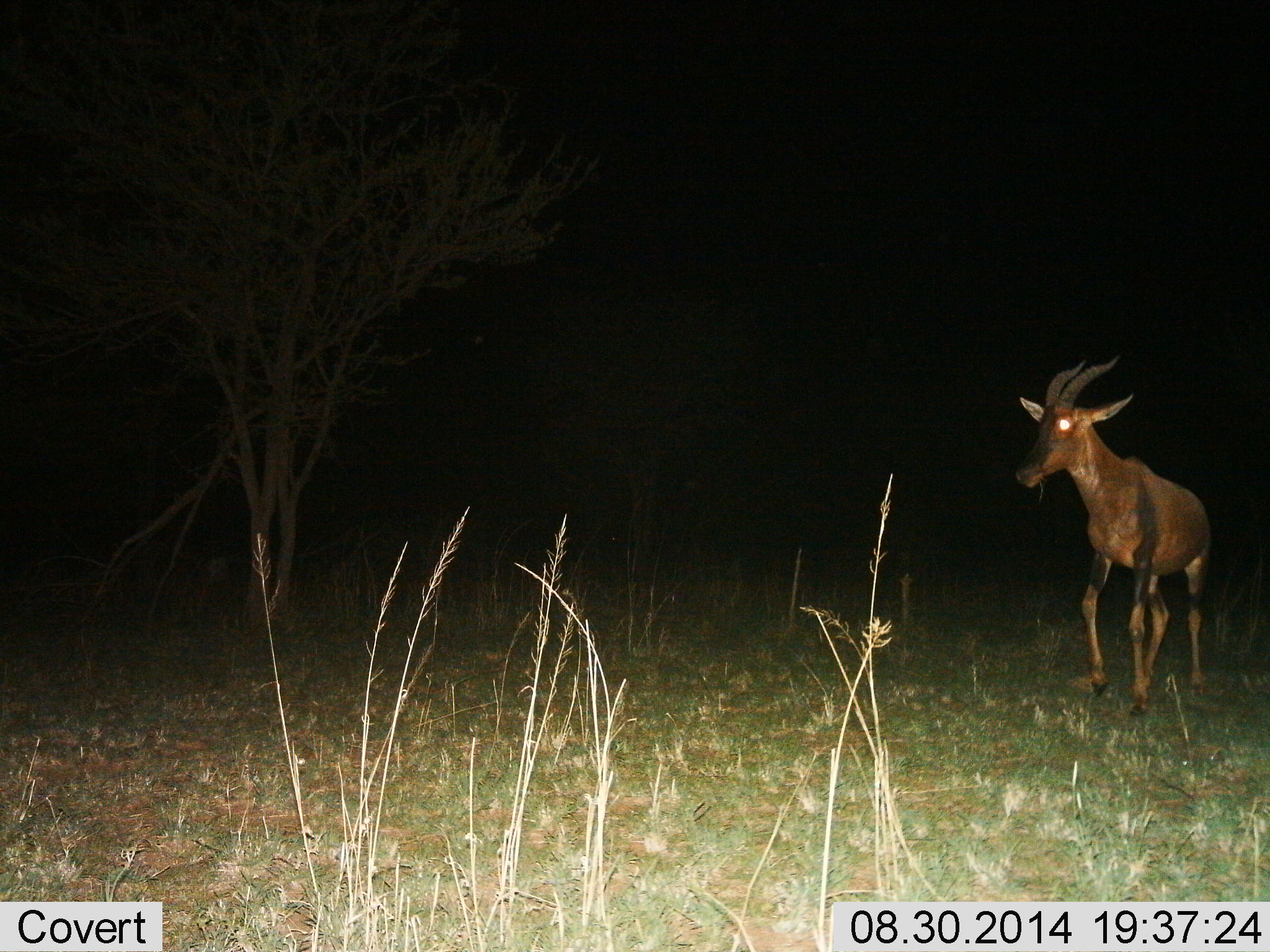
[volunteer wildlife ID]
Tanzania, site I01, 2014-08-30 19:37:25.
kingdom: Animalia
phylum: Chordata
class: Mammalia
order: Artiodactyla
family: Bovidae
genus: Damaliscus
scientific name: Damaliscus lunatus jimela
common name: topi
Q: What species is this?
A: Topi (Damaliscus lunatus jimela).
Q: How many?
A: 1.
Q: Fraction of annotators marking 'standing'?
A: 30%.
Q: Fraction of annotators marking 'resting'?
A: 0%.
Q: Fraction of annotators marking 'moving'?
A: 70%.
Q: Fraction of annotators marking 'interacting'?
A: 0%.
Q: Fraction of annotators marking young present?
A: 0%.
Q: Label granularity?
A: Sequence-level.